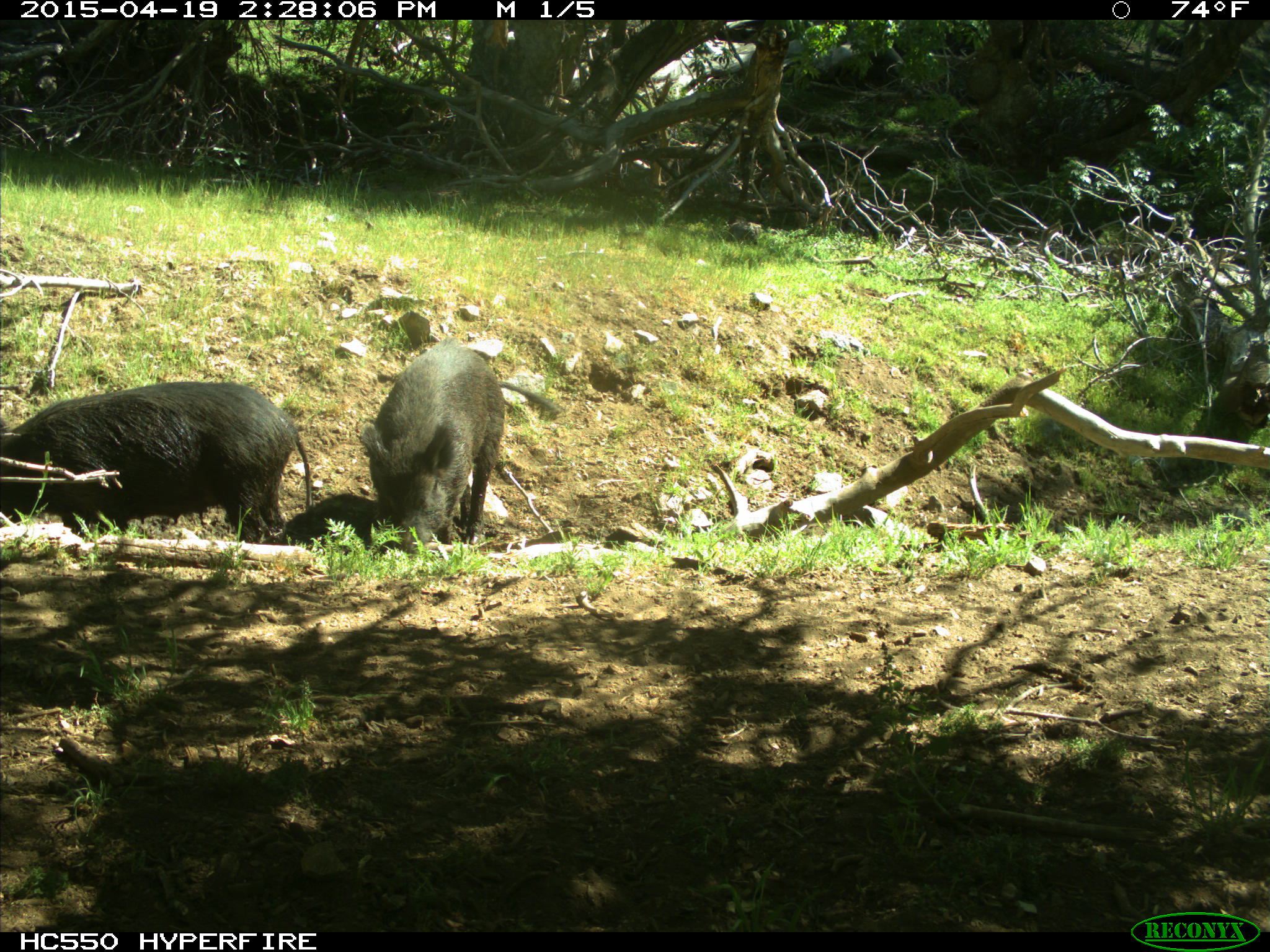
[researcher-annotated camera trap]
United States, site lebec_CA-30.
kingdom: Animalia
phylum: Chordata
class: Mammalia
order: Artiodactyla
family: Suidae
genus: Sus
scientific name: Sus scrofa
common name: wild boar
Sus scrofa (wild boar).